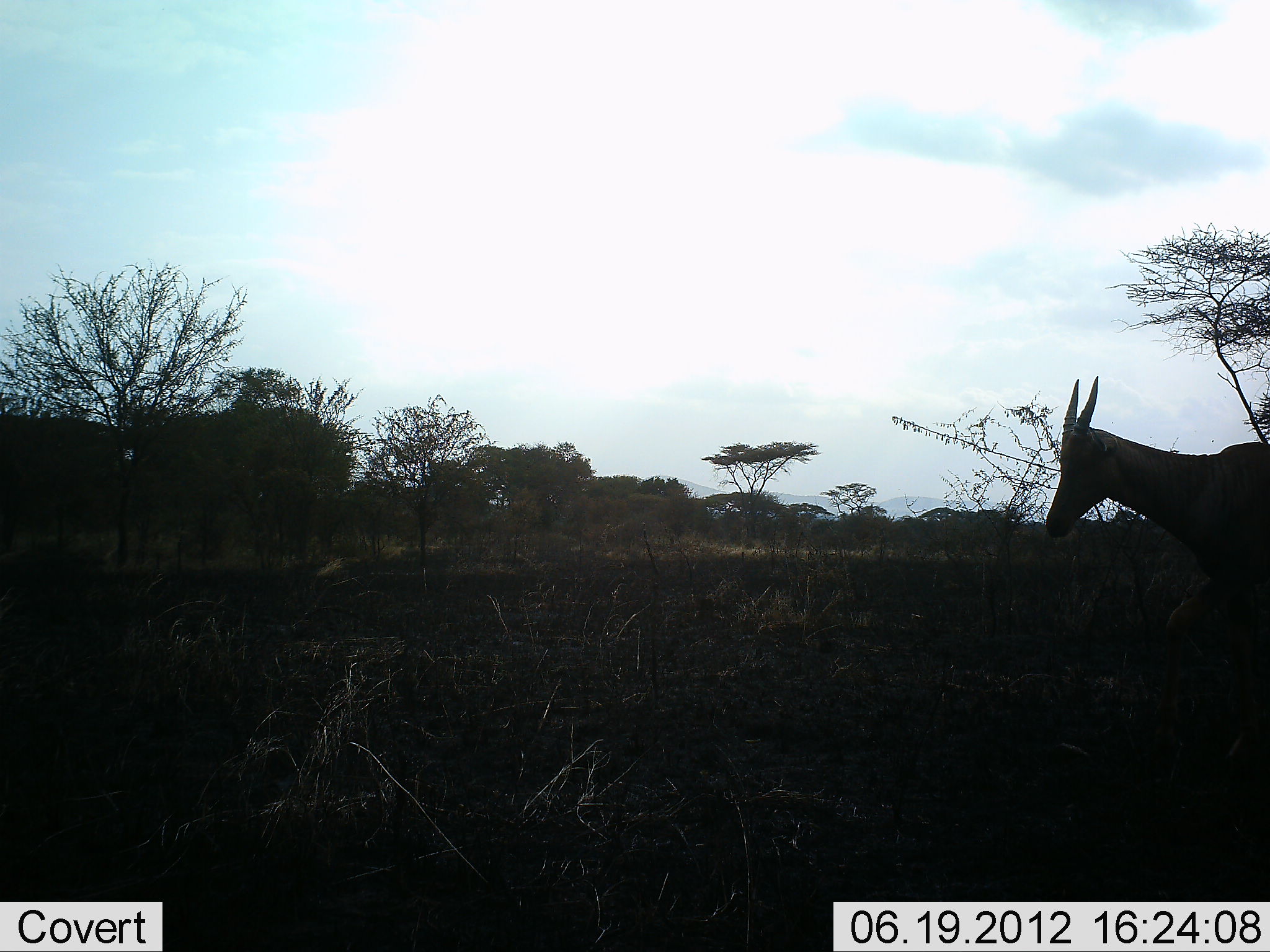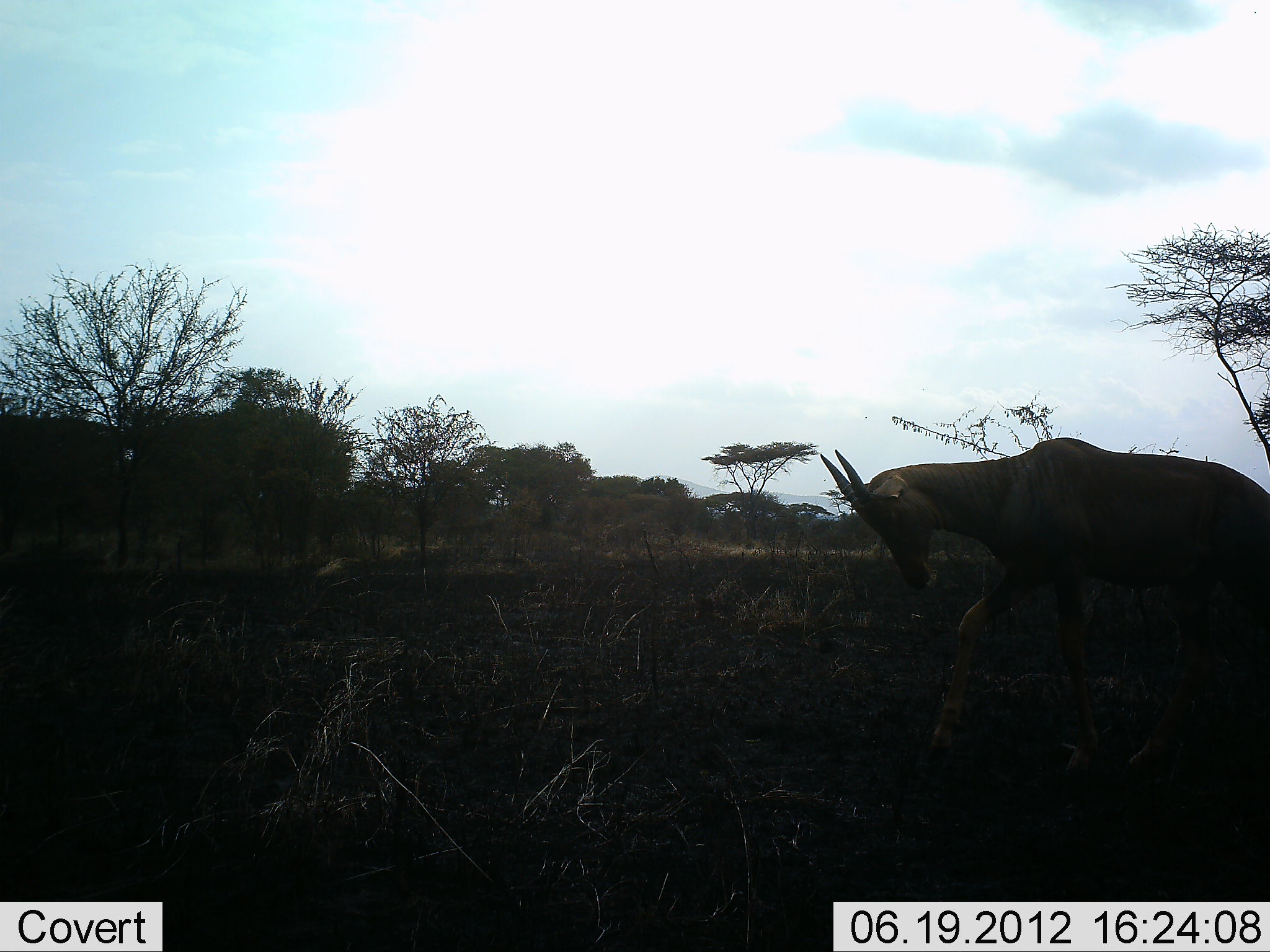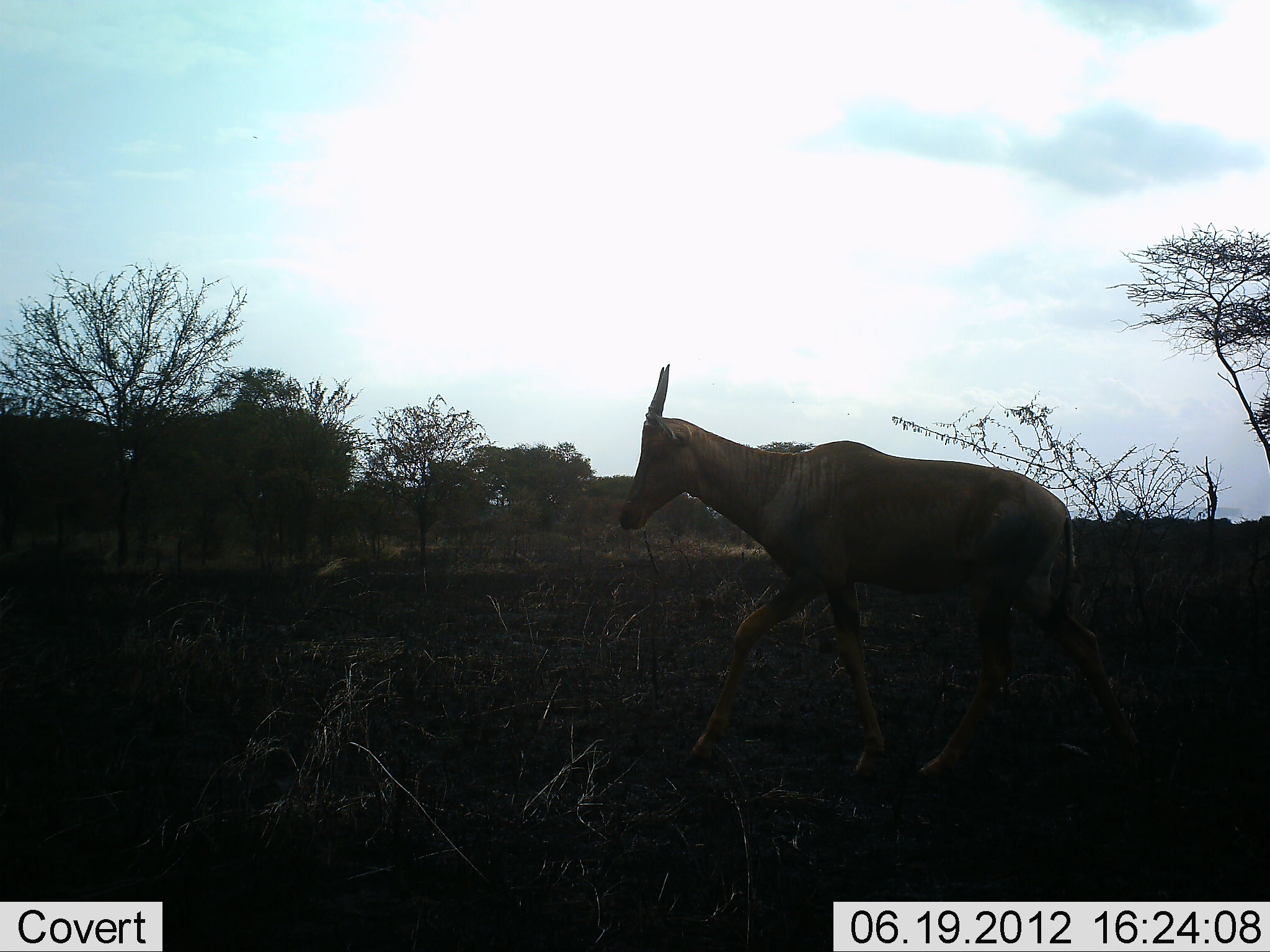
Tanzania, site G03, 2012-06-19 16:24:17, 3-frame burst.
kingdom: Animalia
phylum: Chordata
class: Mammalia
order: Artiodactyla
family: Bovidae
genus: Damaliscus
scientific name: Damaliscus lunatus jimela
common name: topi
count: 1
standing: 0%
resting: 0%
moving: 100%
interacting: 0%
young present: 0%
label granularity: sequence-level